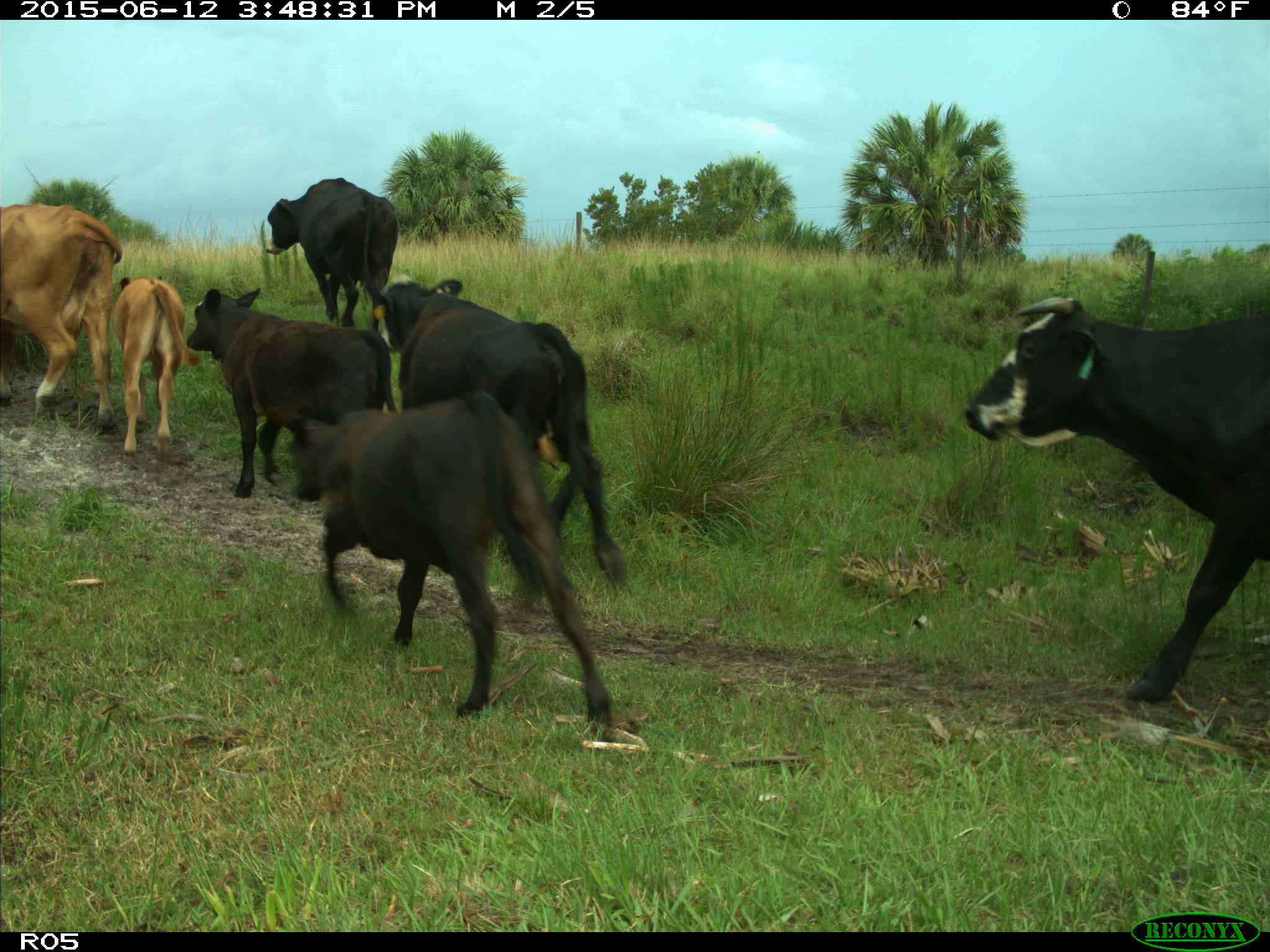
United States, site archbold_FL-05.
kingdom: Animalia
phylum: Chordata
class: Mammalia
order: Artiodactyla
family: Bovidae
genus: Bos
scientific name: Bos taurus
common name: domestic cow